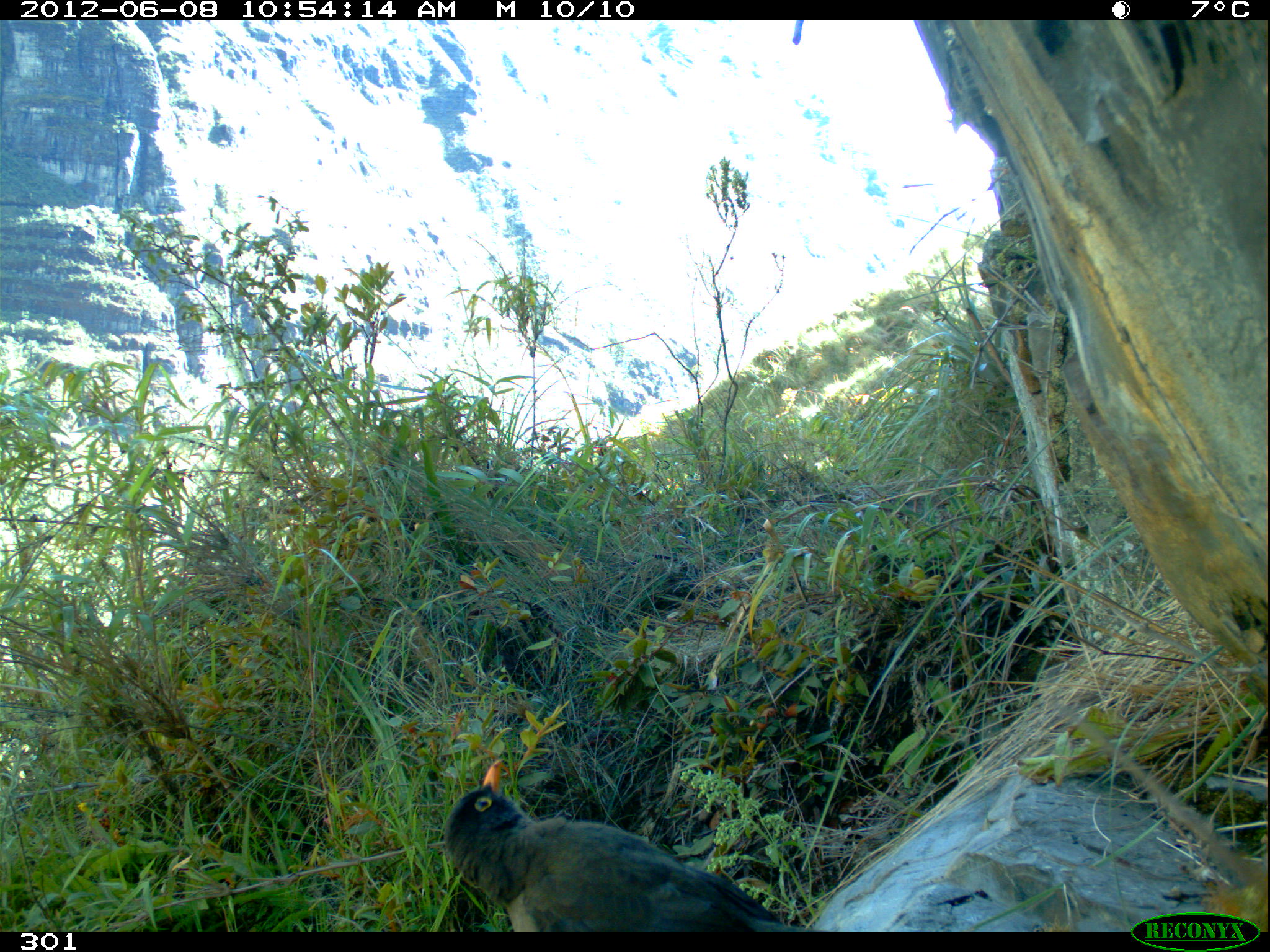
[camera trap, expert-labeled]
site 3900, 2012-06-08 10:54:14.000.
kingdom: Animalia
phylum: Chordata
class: Aves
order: Passeriformes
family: Turdidae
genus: Turdus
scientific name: Turdus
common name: true thrushes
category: turdus sp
Turdus sp (true thrushes) (Turdus).